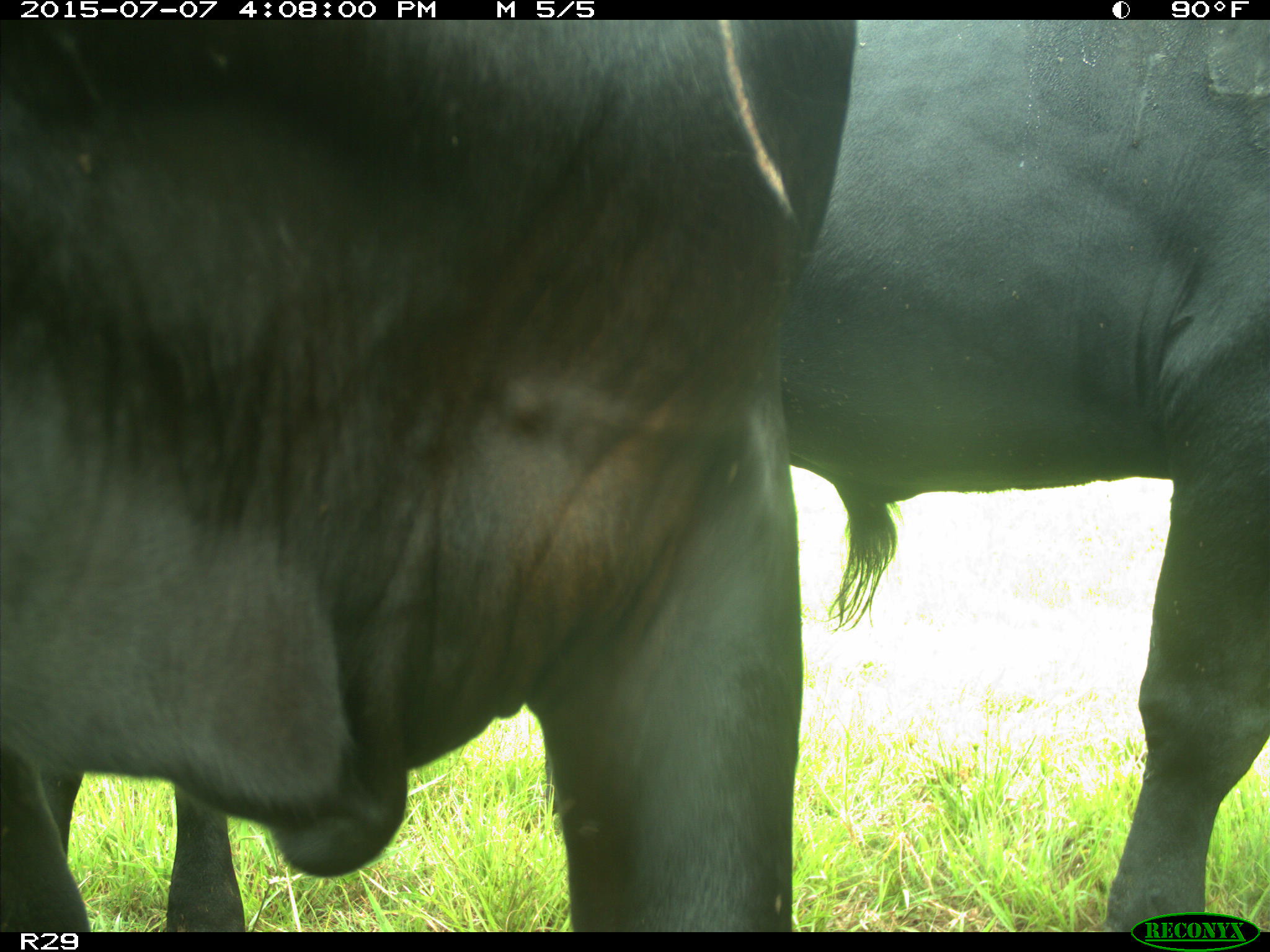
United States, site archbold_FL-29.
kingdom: Animalia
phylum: Chordata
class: Mammalia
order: Artiodactyla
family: Bovidae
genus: Bos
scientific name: Bos taurus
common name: domestic cow